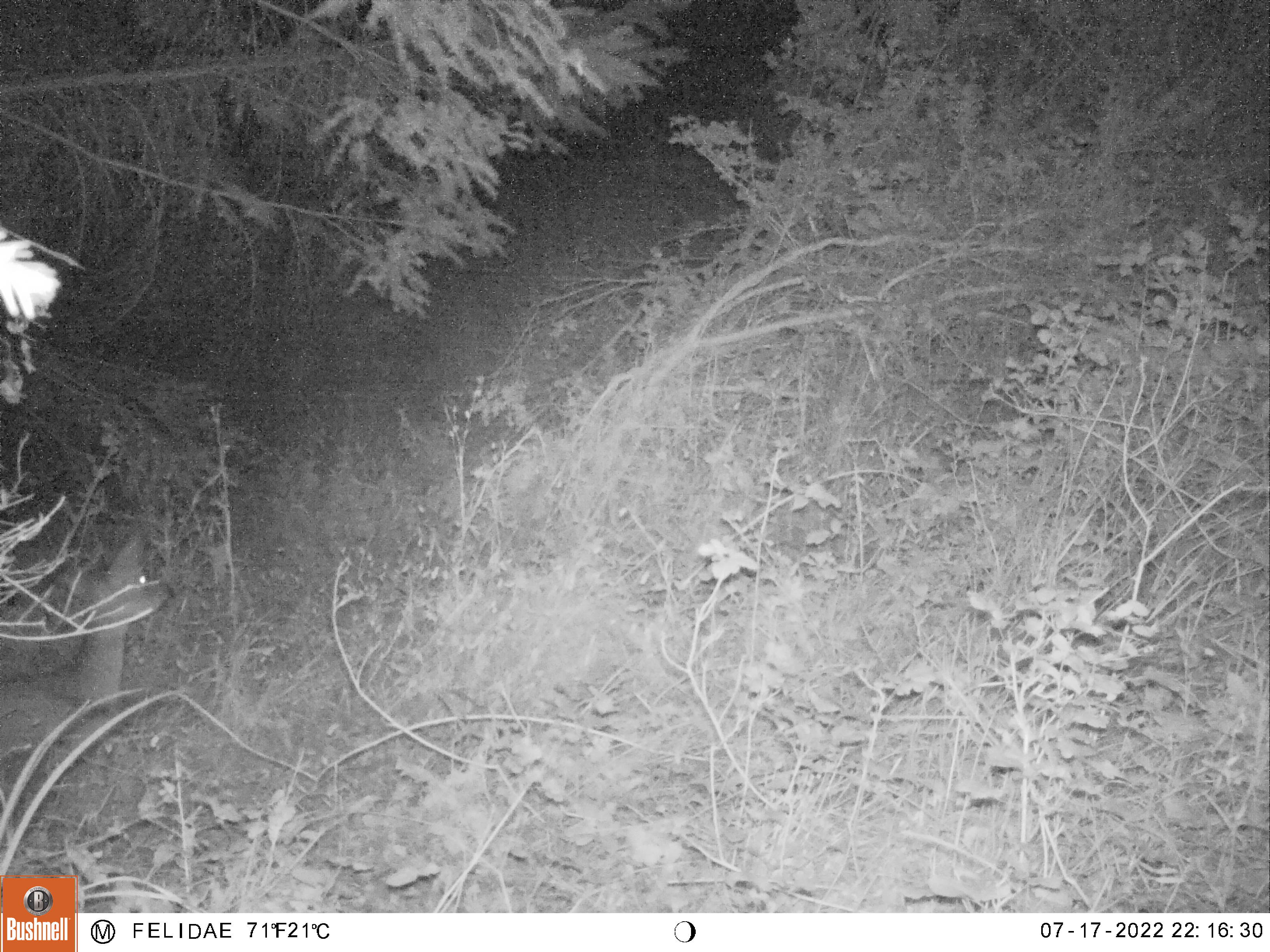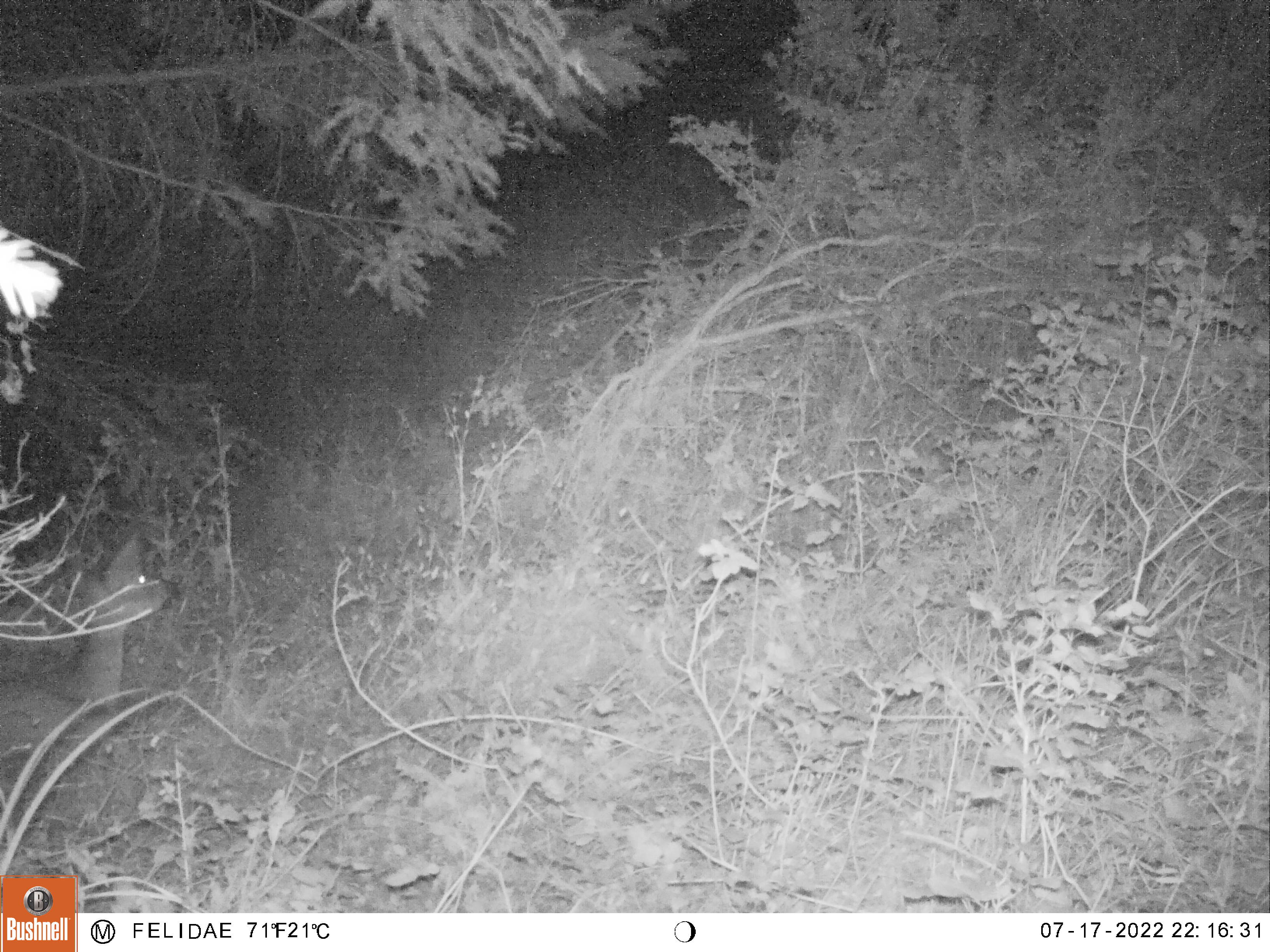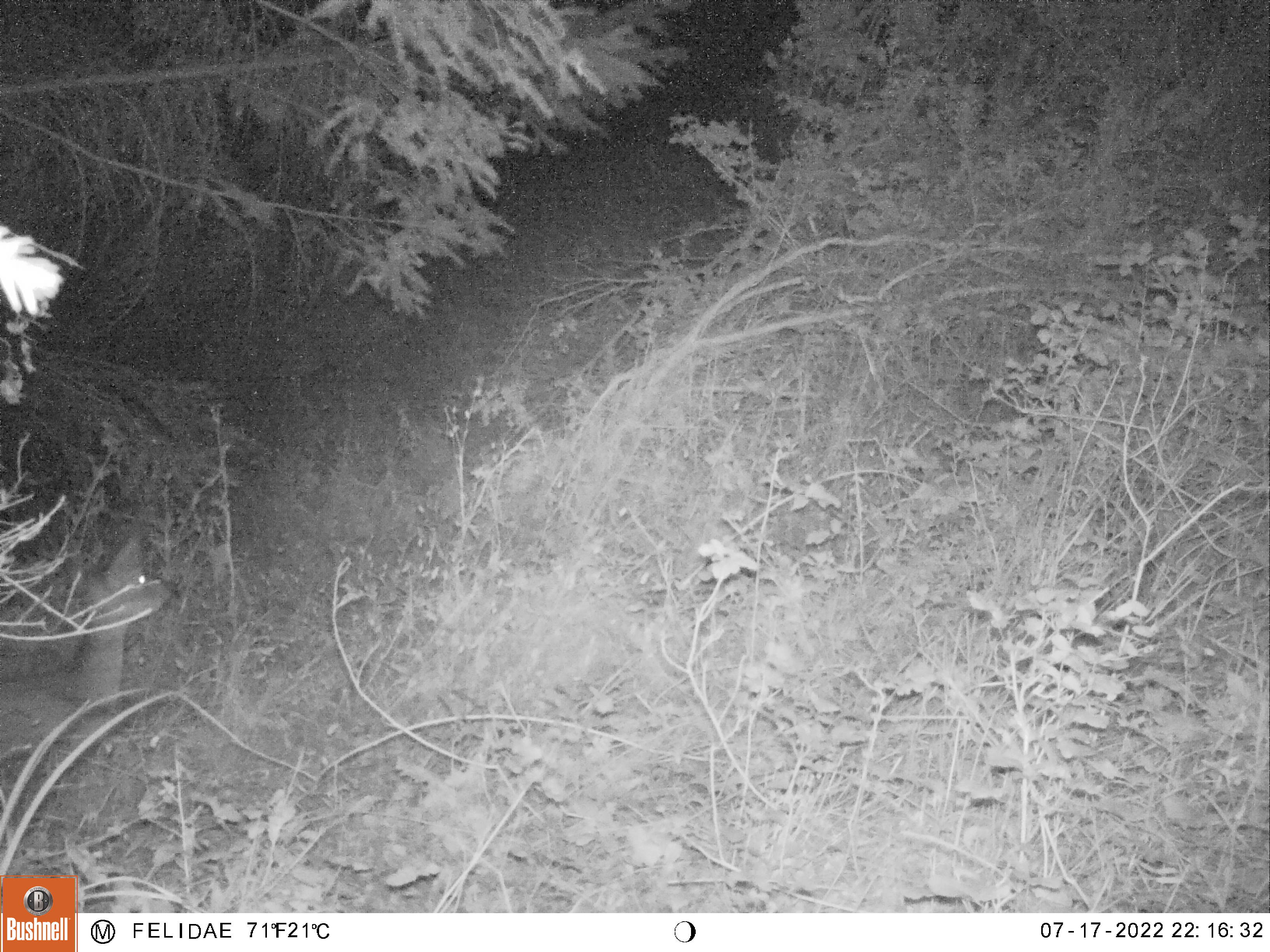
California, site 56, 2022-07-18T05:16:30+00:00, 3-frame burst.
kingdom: Animalia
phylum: Chordata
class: Mammalia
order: Artiodactyla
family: Cervidae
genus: Odocoileus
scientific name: Odocoileus hemionus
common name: mule deer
Mule deer (Odocoileus hemionus).